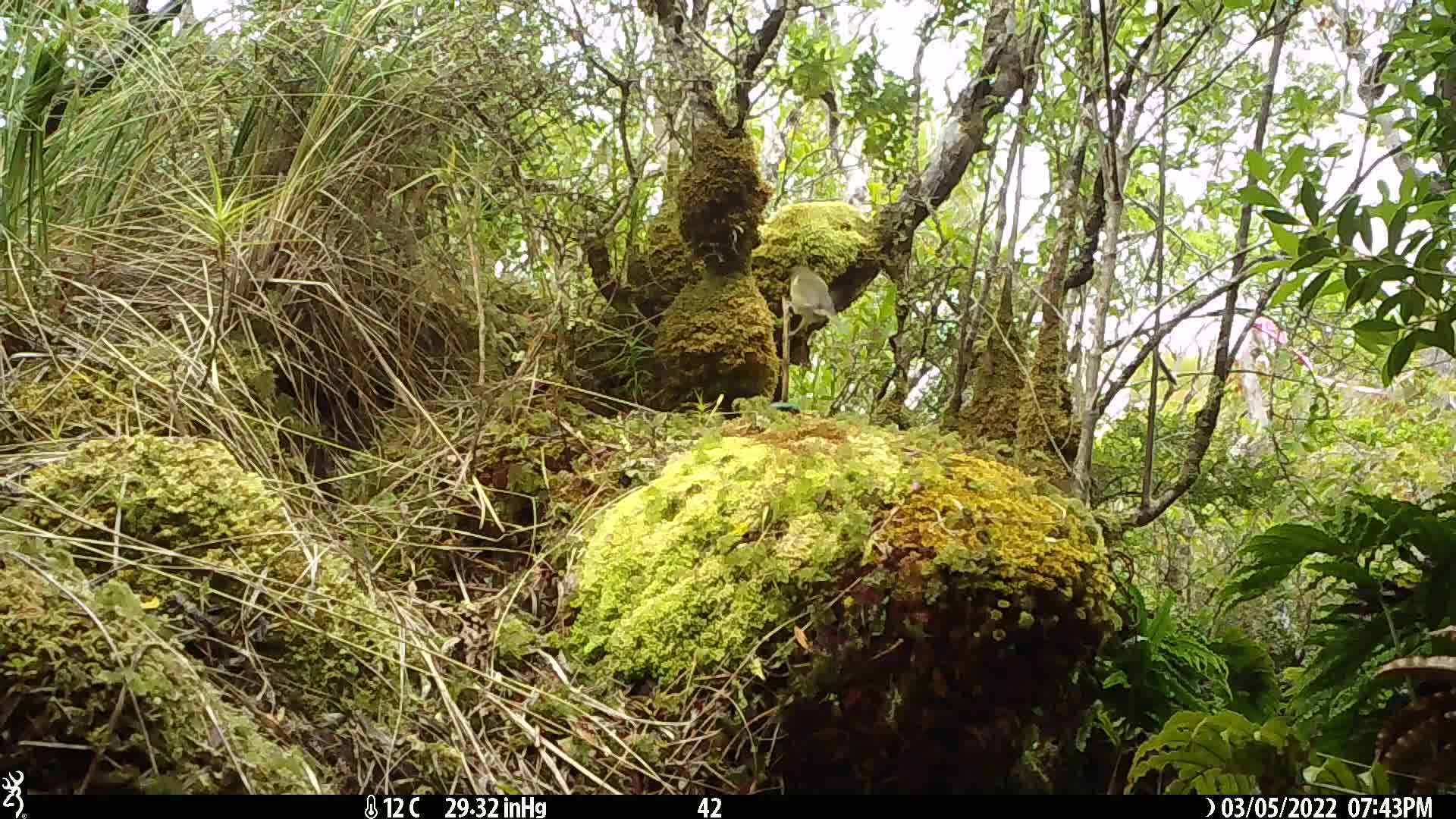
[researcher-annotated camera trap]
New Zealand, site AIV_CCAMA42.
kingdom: Animalia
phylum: Chordata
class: Aves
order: Passeriformes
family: Meliphagidae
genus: Anthornis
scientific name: Anthornis melanura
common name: new zealand bellbird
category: bellbird